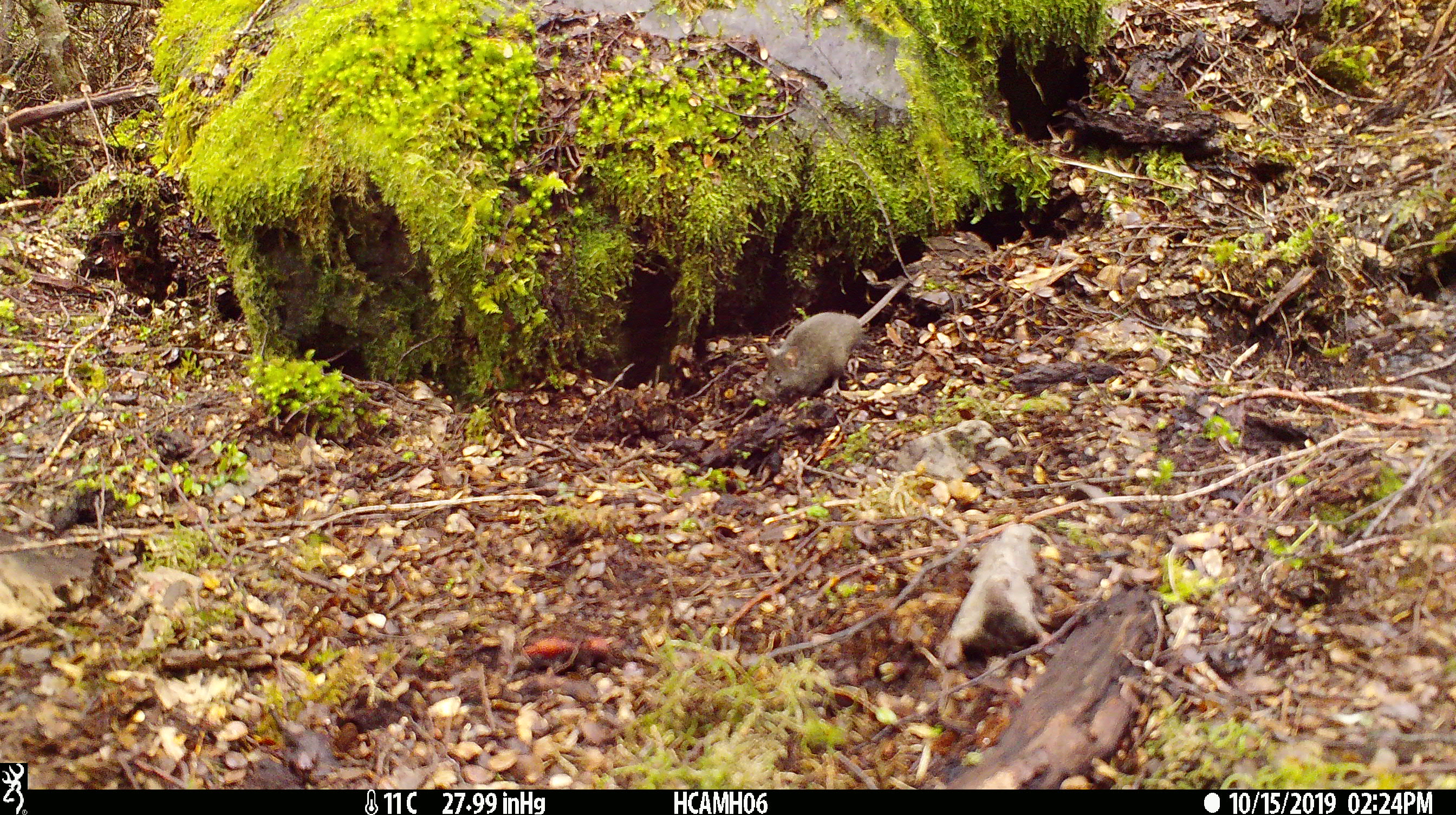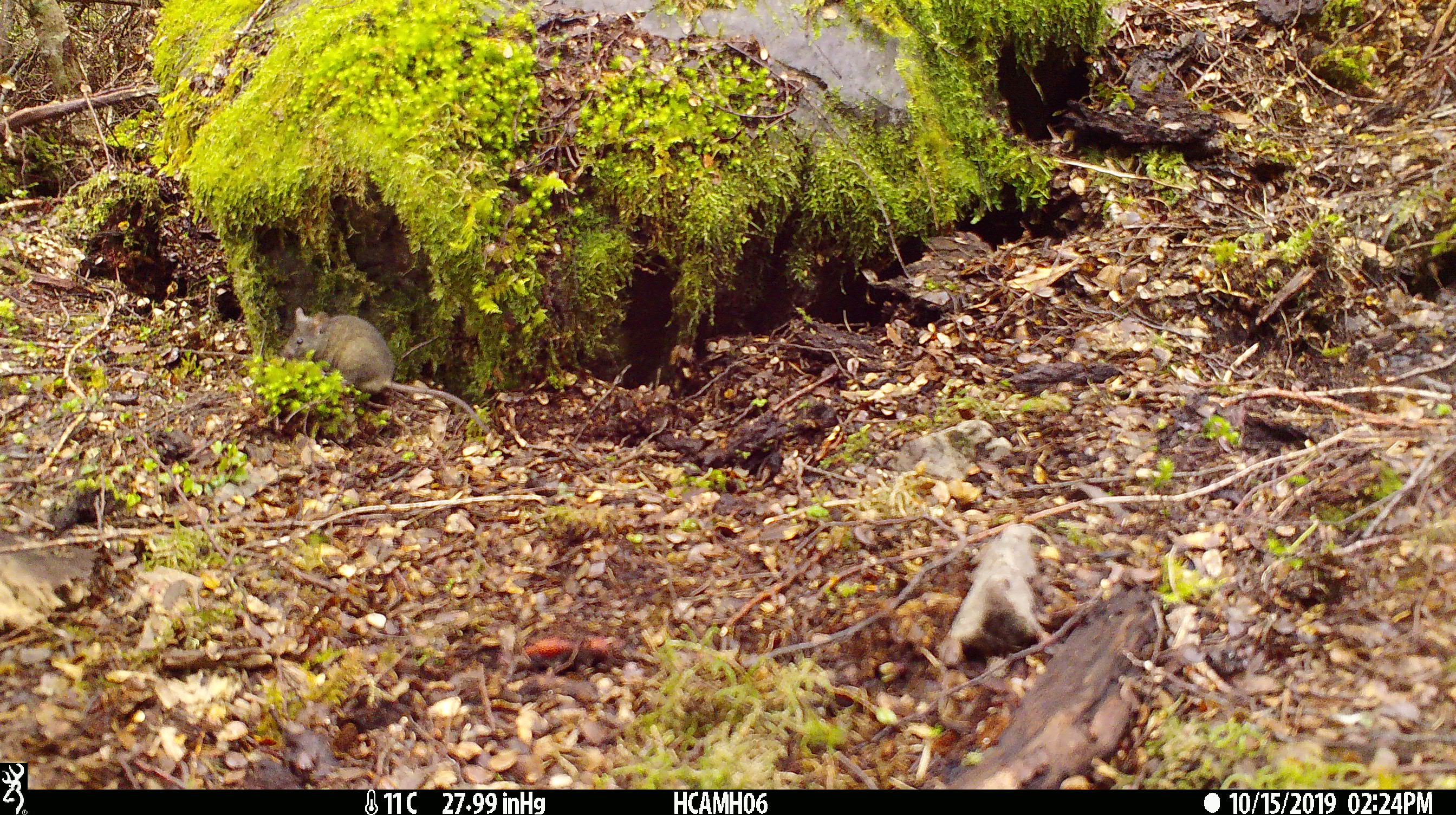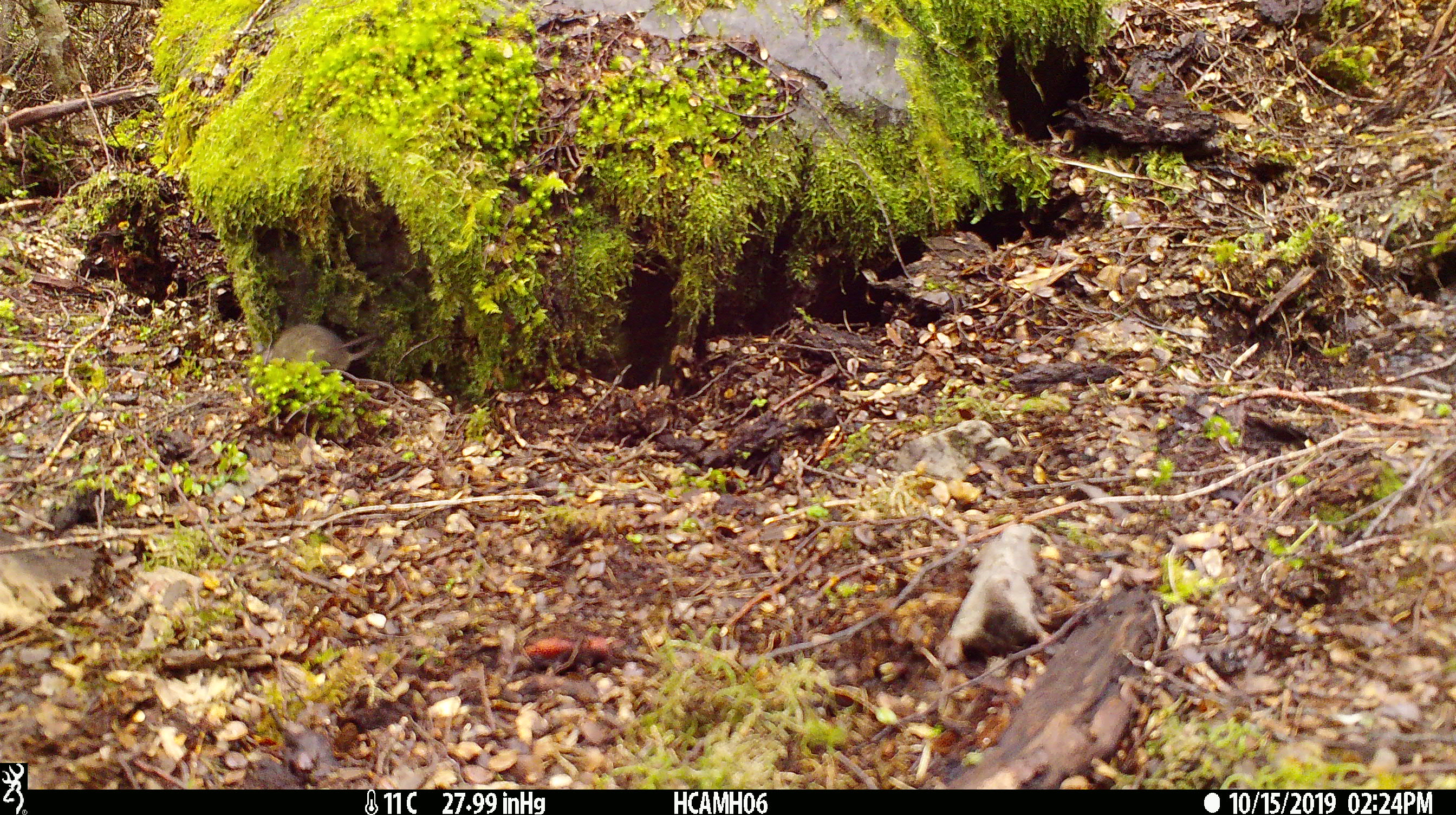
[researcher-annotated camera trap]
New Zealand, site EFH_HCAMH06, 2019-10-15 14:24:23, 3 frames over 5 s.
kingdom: Animalia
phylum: Chordata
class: Mammalia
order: Rodentia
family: Muridae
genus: Mus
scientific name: Mus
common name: mouse